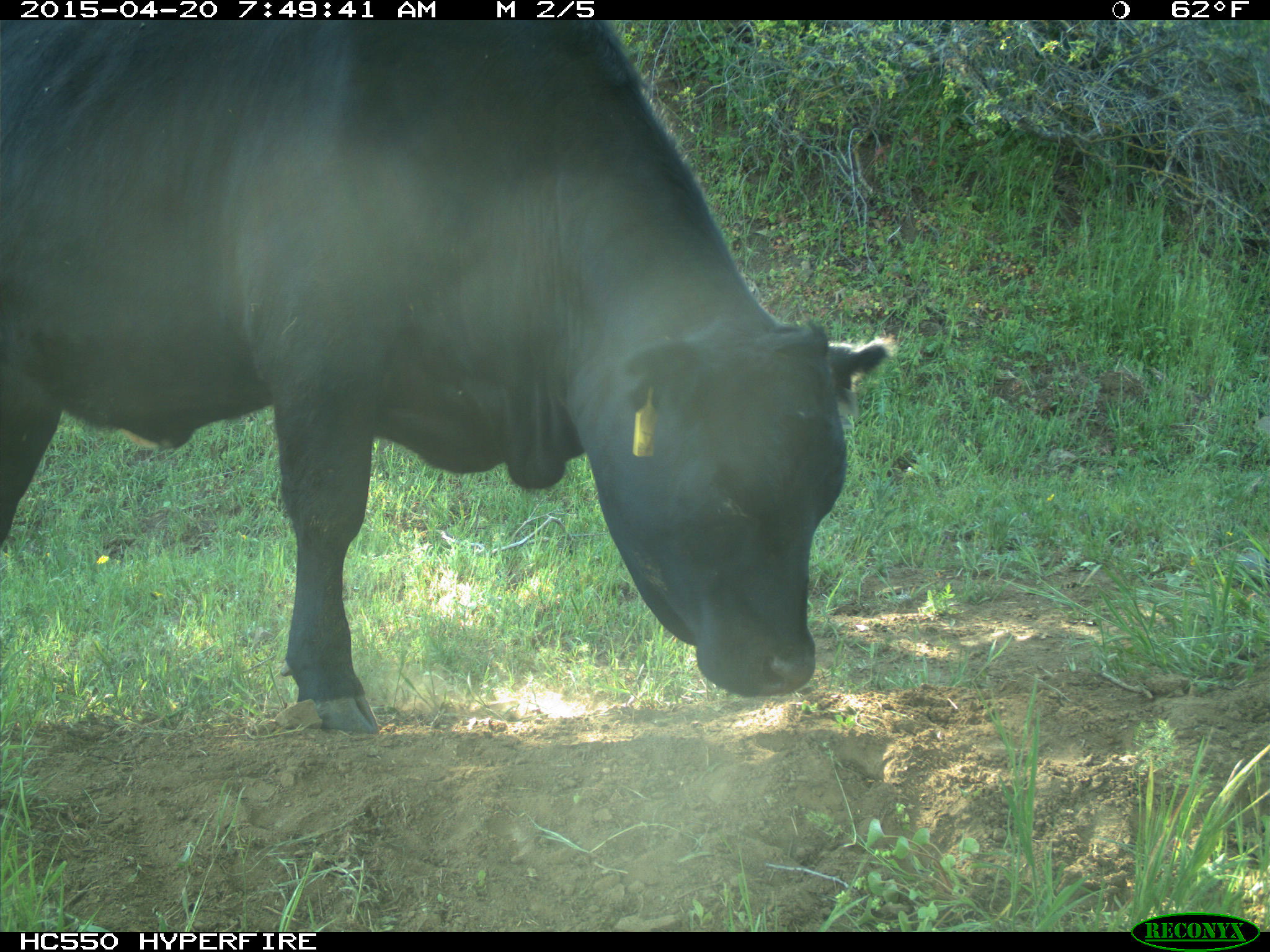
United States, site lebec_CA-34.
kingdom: Animalia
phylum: Chordata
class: Mammalia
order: Artiodactyla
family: Bovidae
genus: Bos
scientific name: Bos taurus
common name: domestic cow